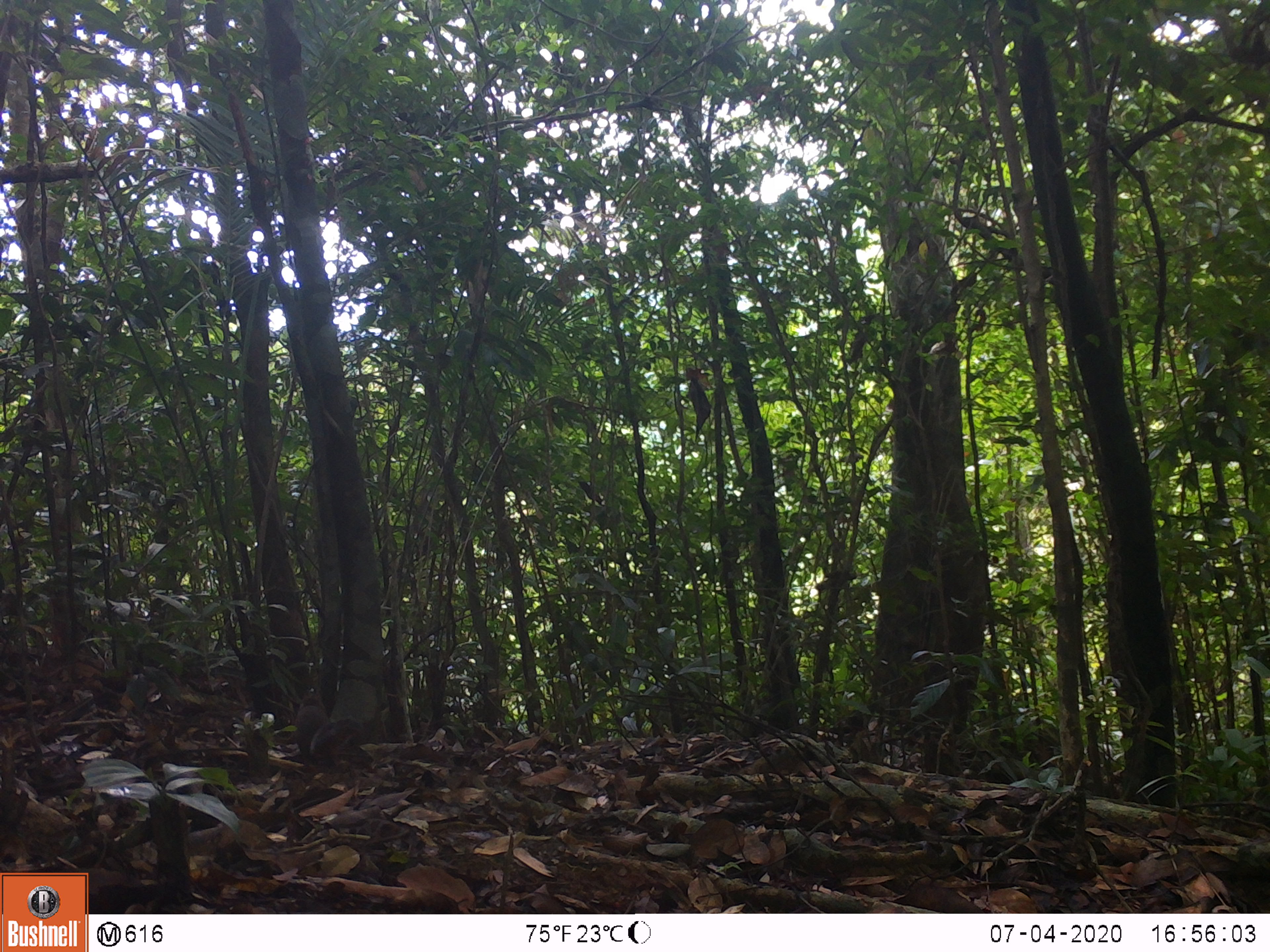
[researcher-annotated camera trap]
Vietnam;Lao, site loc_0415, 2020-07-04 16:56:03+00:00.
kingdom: Animalia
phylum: Chordata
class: Mammalia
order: Rodentia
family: Sciuridae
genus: Dremomys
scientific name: Dremomys rufigenis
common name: red-cheeked squirrel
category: red cheeked squirrel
Red cheeked squirrel (red-cheeked squirrel) (Dremomys rufigenis). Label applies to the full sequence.